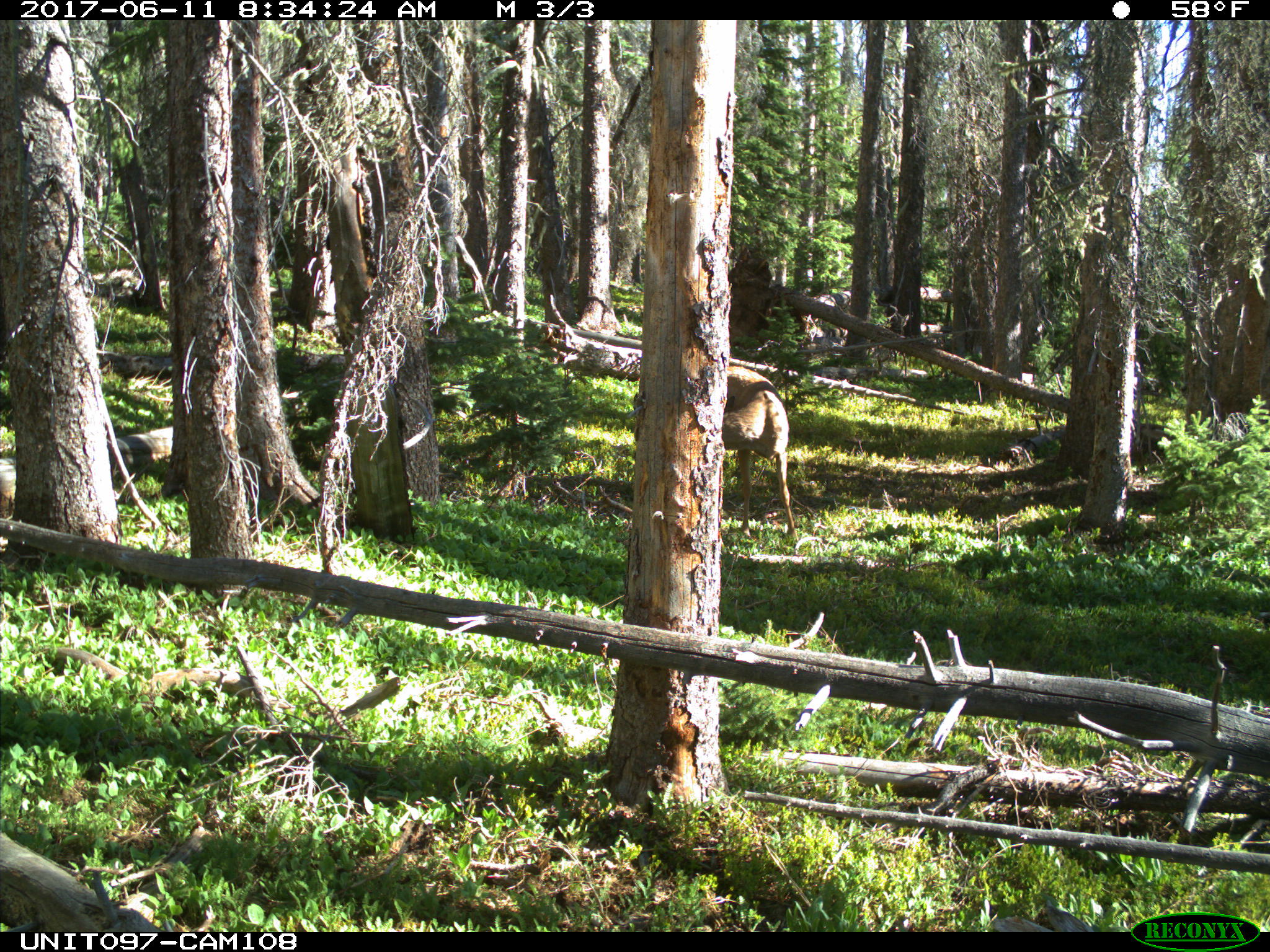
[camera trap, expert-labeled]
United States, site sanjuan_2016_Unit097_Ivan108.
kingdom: Animalia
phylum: Chordata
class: Mammalia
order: Artiodactyla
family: Cervidae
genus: Odocoileus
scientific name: Odocoileus hemionus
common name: mule deer